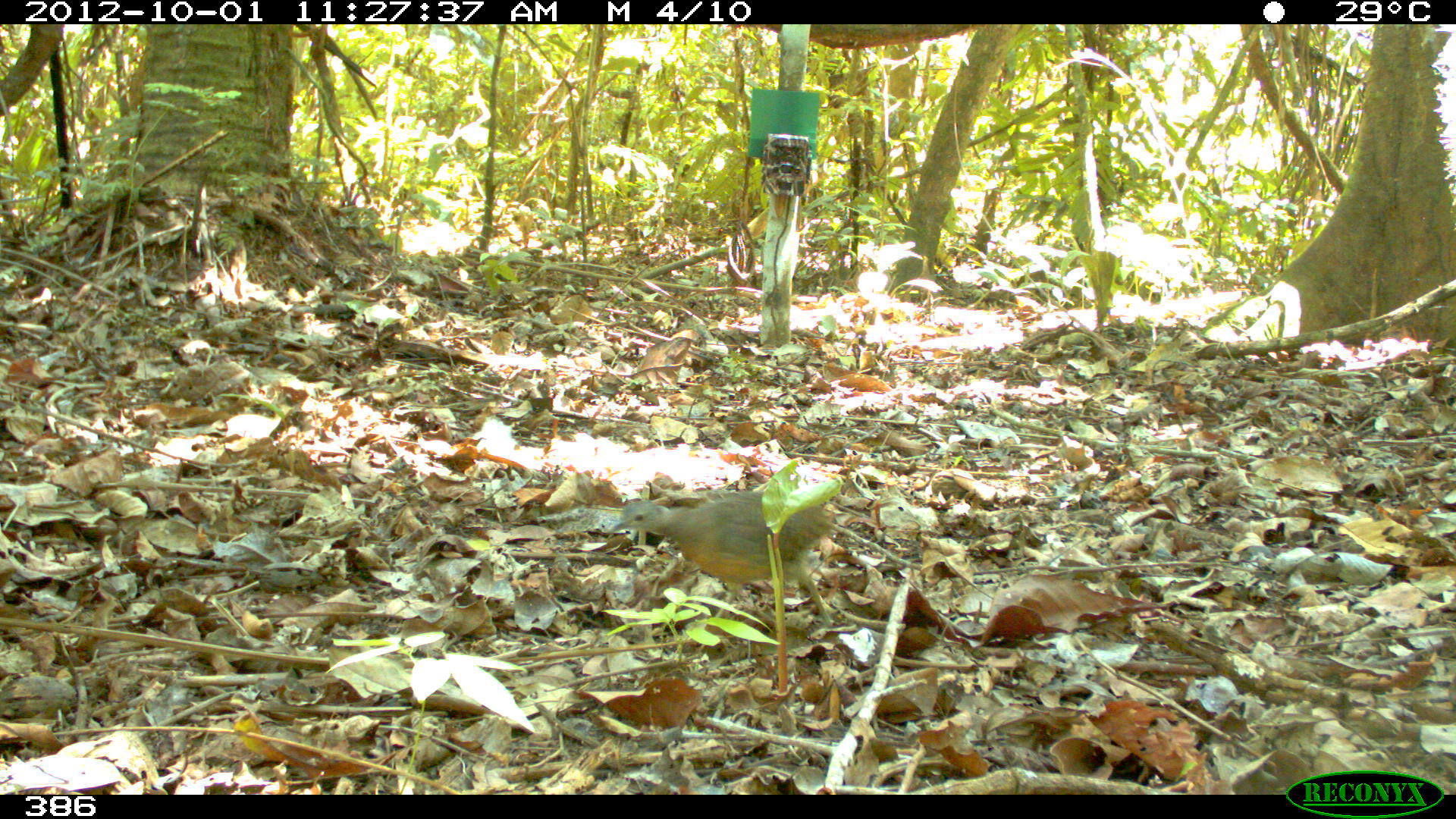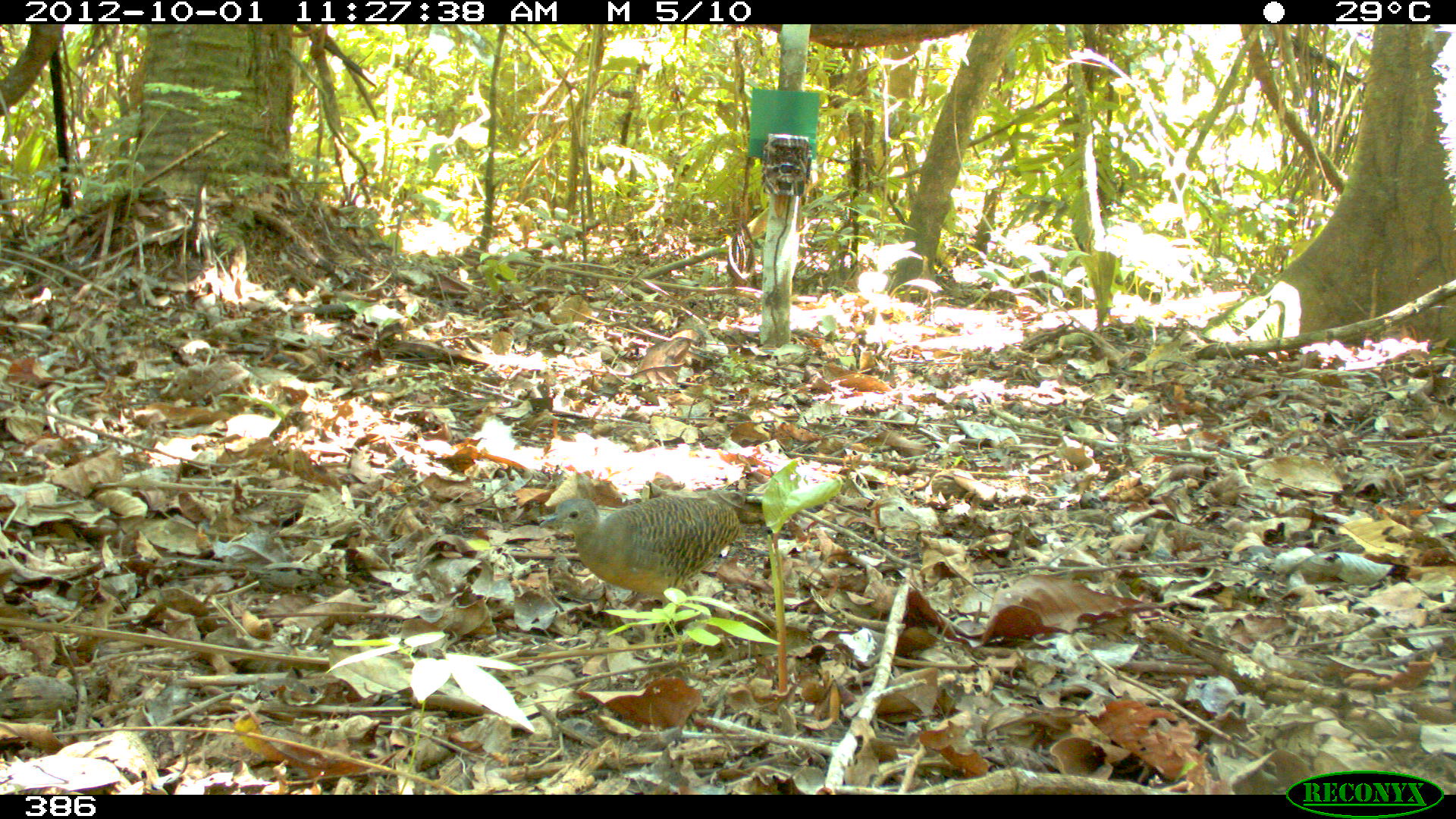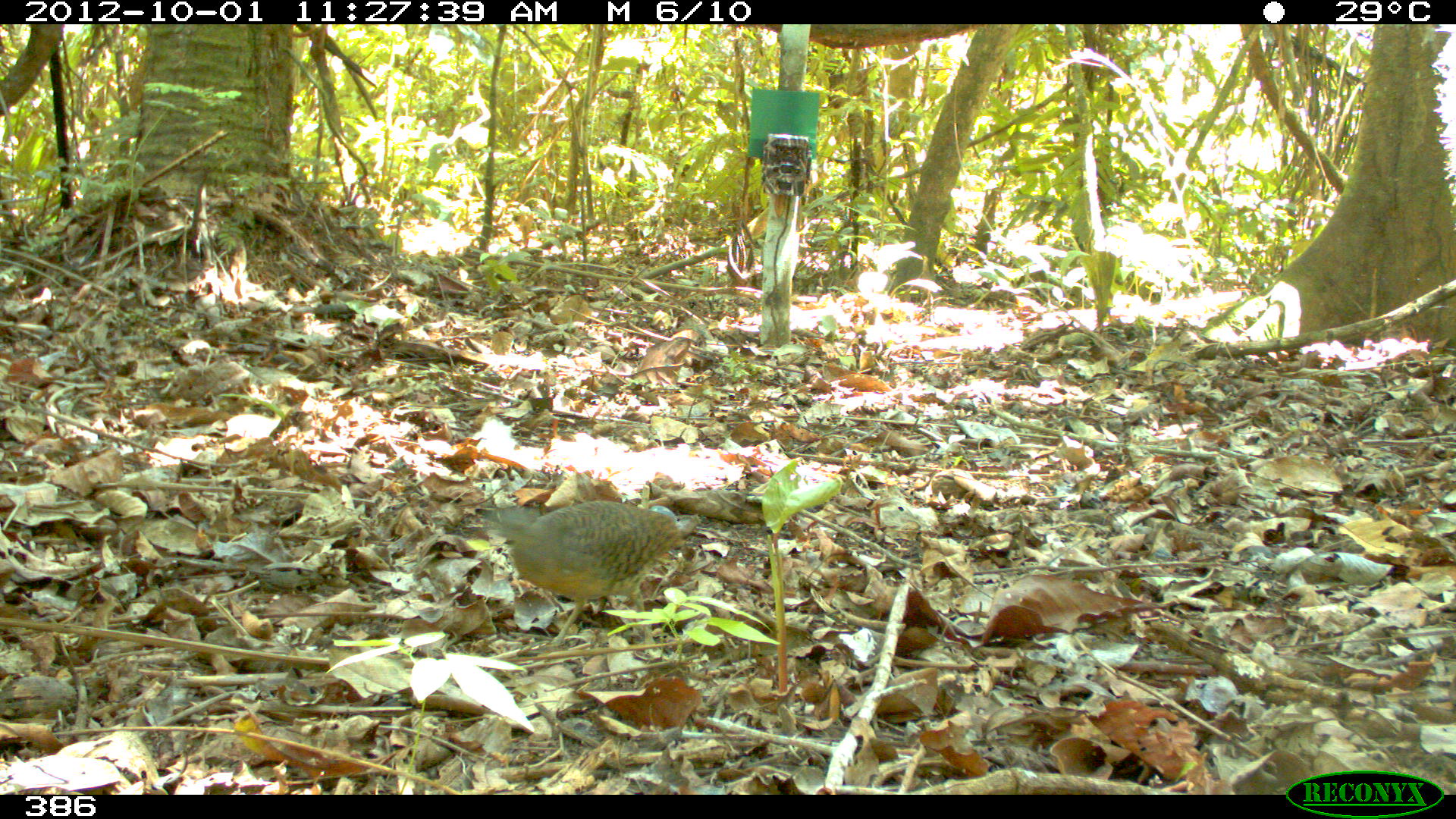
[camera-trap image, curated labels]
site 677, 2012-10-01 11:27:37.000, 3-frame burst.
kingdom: Animalia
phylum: Chordata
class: Aves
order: Galliformes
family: Phasianidae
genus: Alectoris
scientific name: Alectoris rufa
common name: red-legged partridge